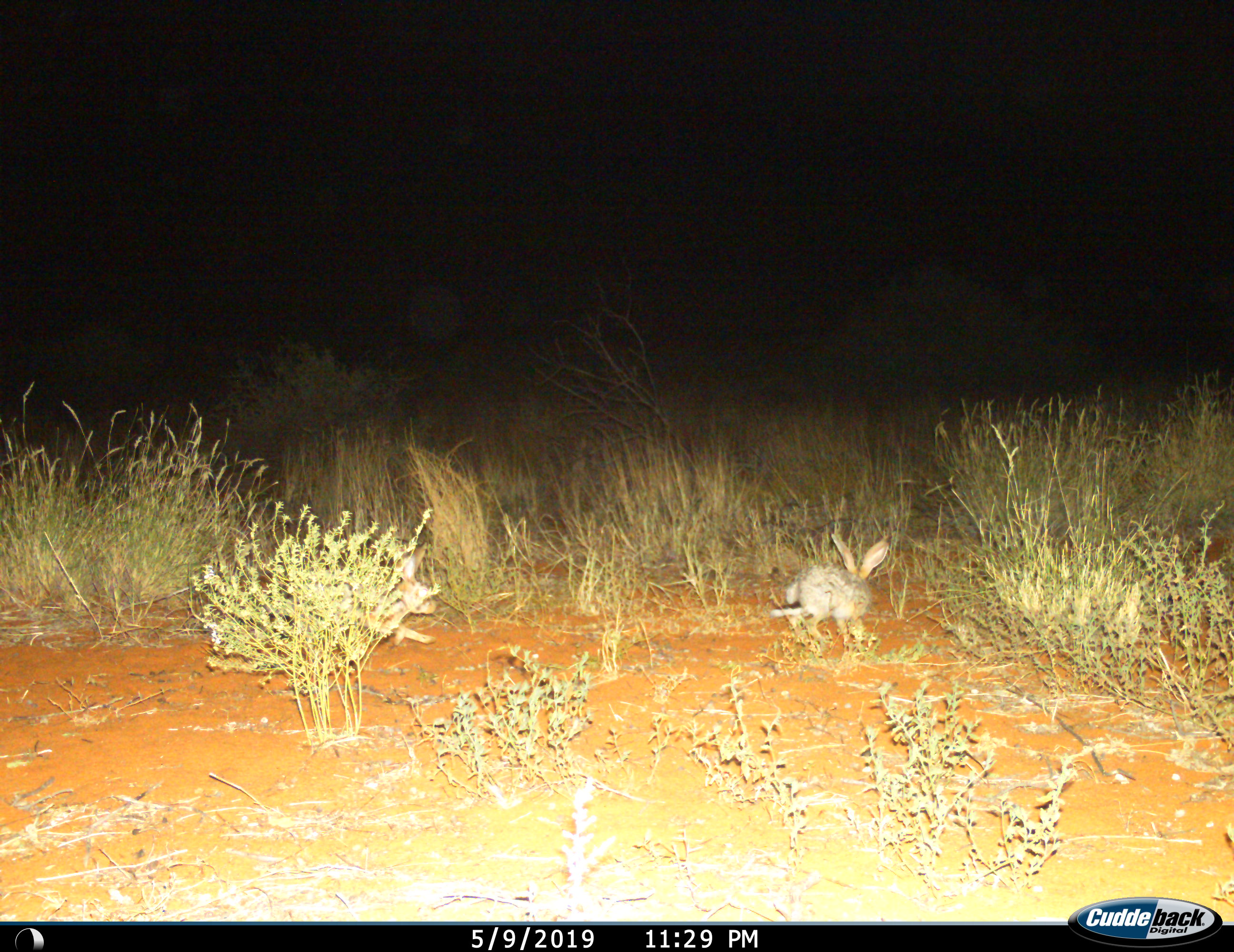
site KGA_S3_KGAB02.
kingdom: Animalia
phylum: Chordata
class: Mammalia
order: Lagomorpha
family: Leporidae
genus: Lepus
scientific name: Lepus capensis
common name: cape hare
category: harecape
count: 1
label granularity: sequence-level